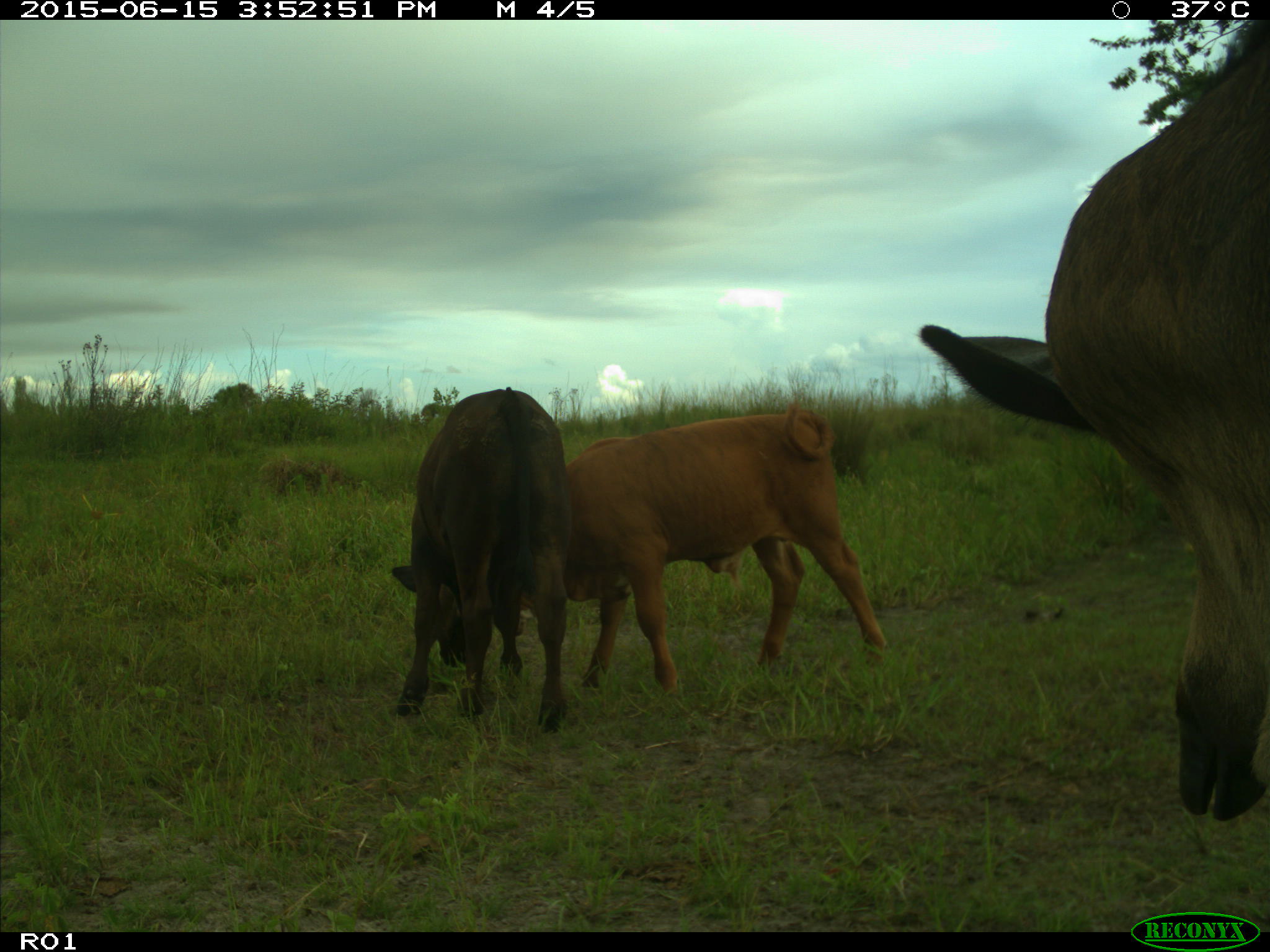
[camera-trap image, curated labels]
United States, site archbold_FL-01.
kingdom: Animalia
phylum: Chordata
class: Mammalia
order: Artiodactyla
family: Bovidae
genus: Bos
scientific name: Bos taurus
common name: domestic cow